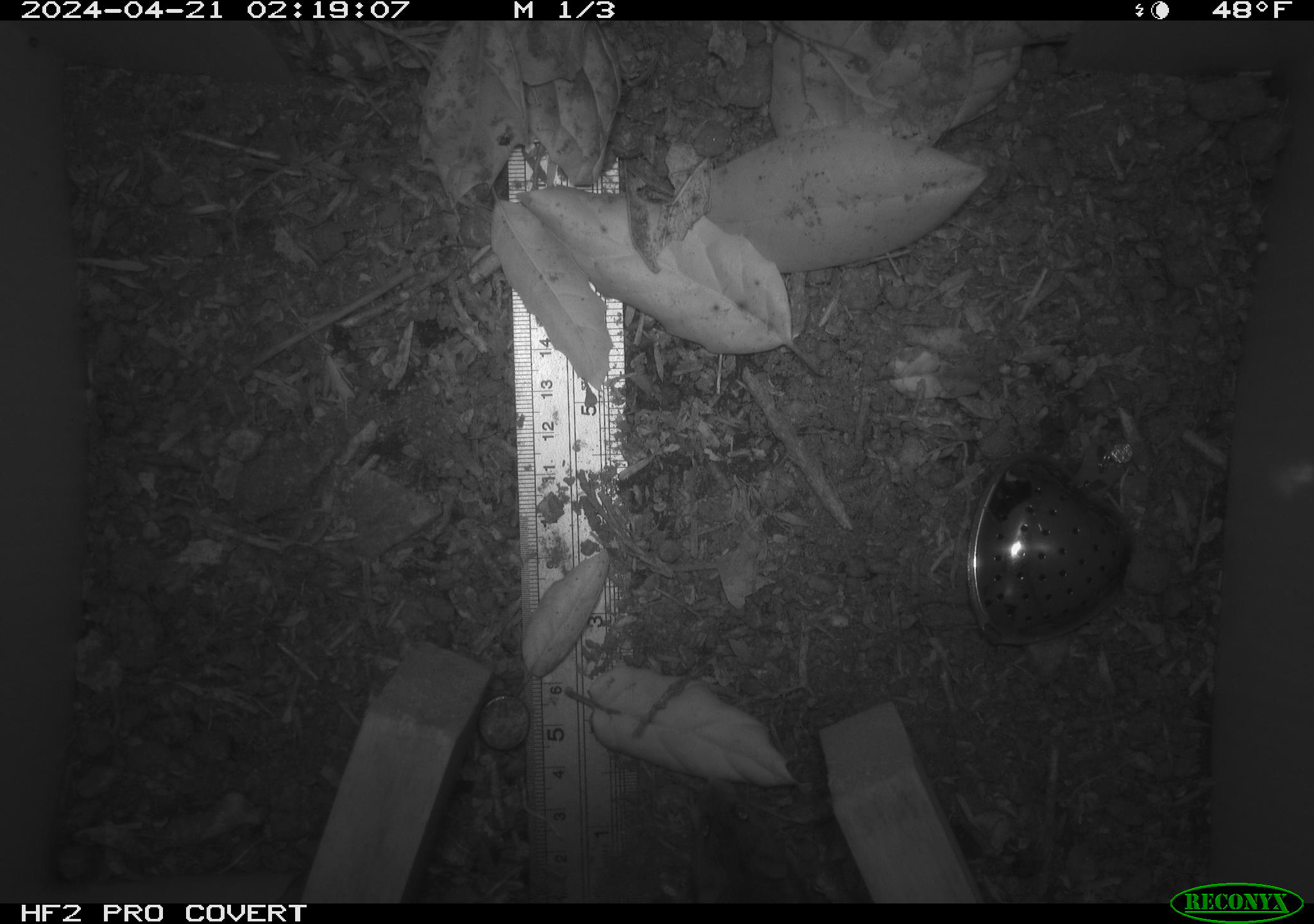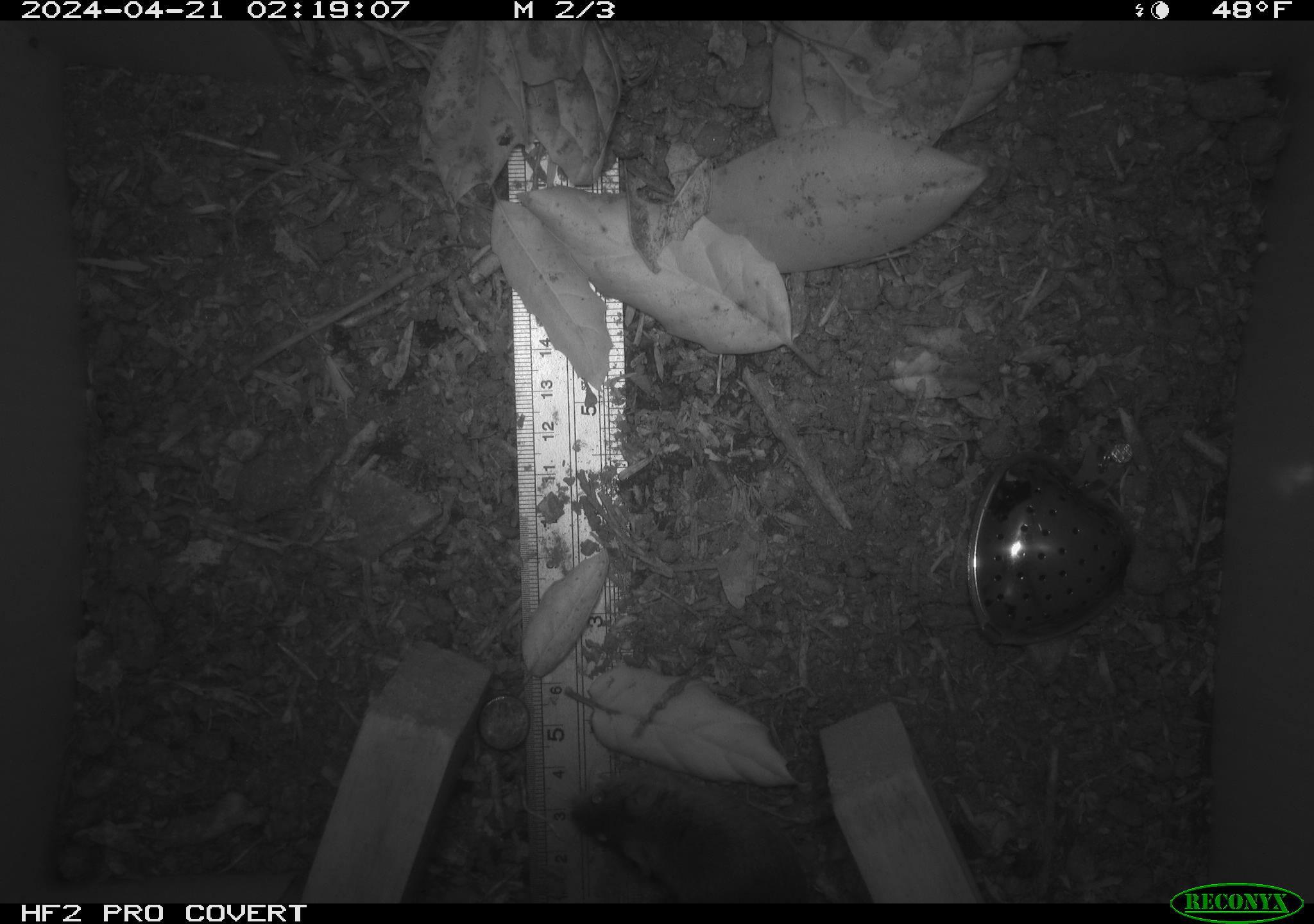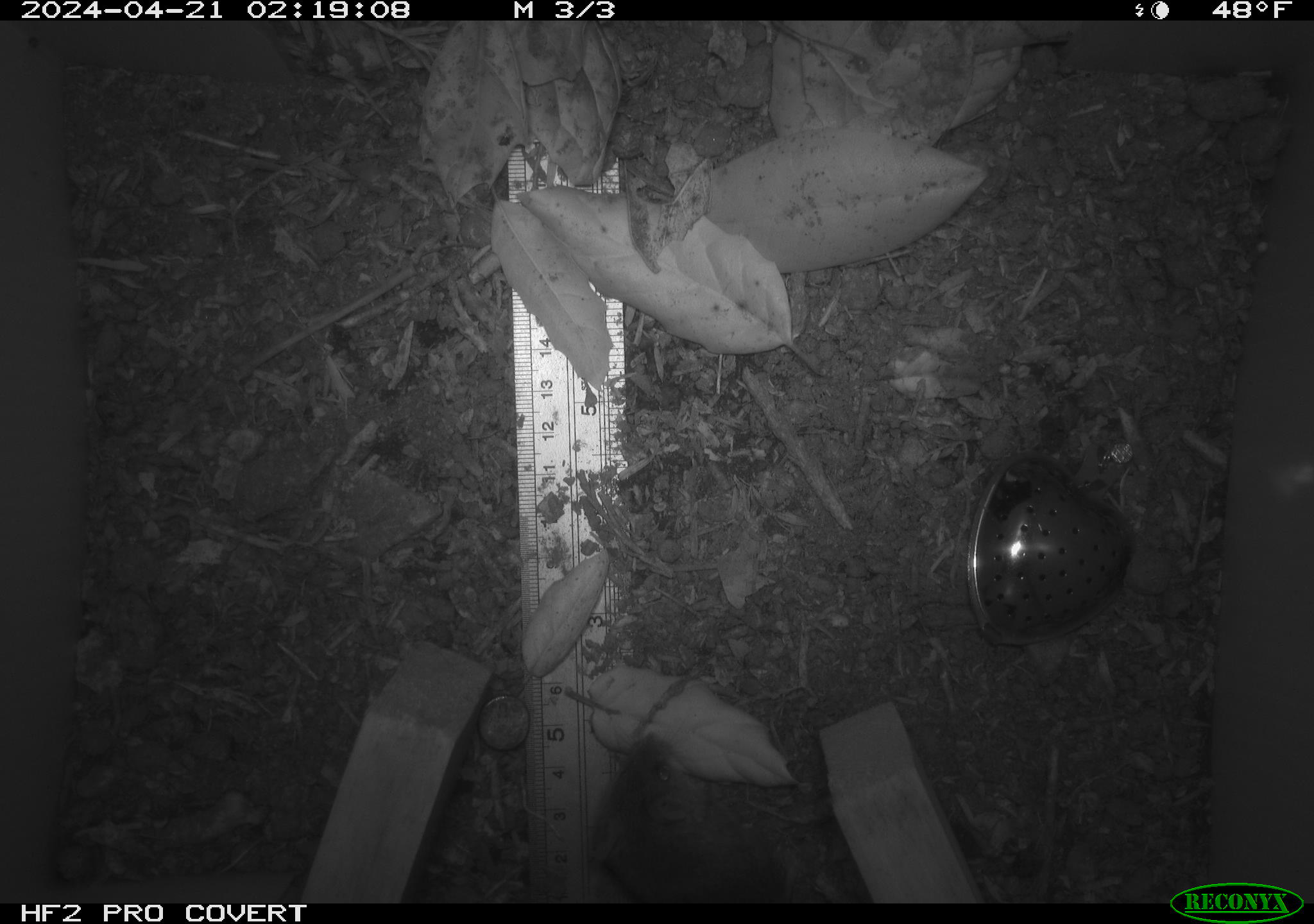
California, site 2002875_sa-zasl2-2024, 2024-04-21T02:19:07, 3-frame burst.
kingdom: Animalia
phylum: Chordata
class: Mammalia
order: Rodentia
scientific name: Rodentia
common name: rodent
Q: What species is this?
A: Rodent (Rodentia).